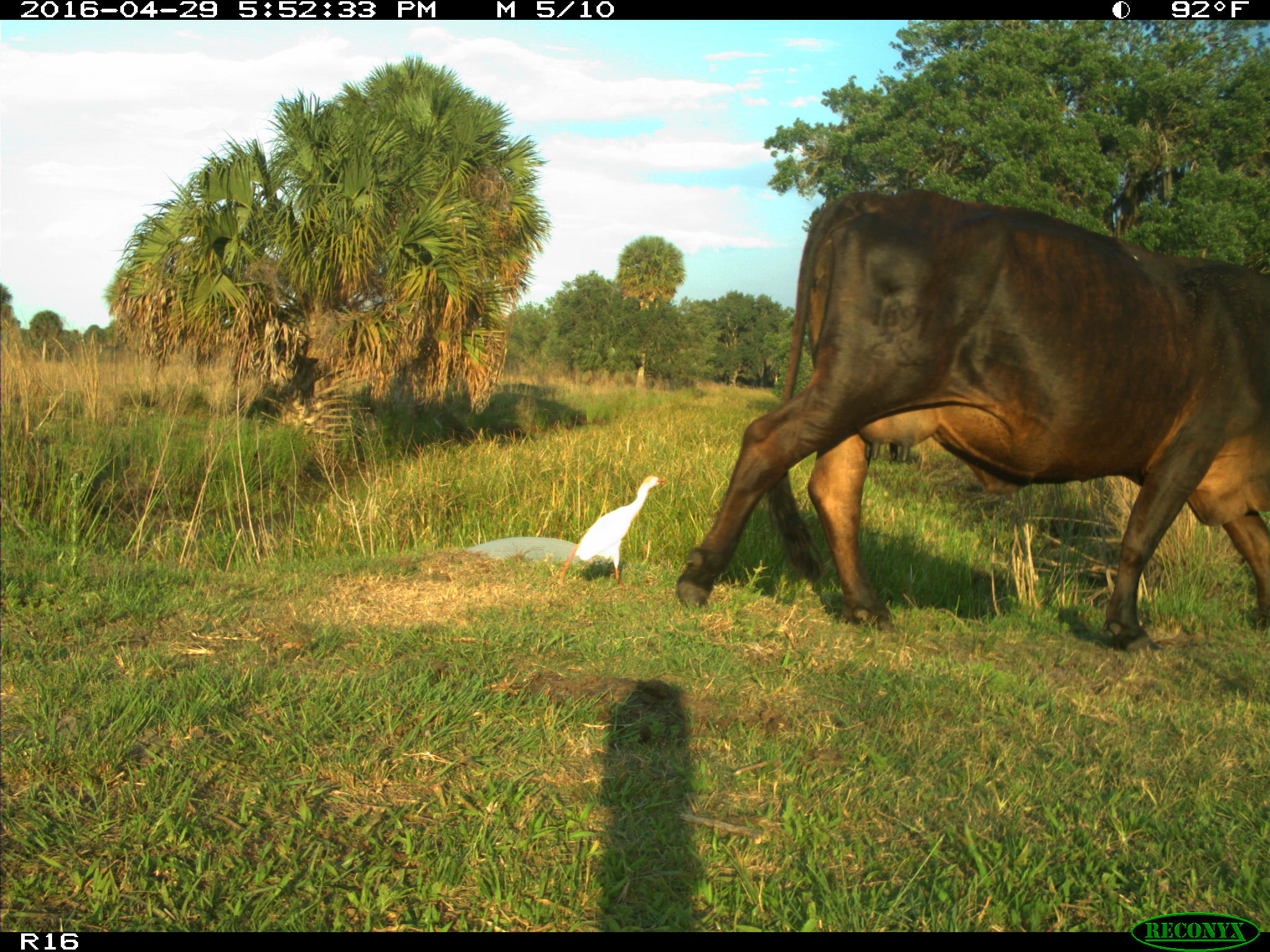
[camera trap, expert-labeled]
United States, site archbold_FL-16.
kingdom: Animalia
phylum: Chordata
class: Mammalia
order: Artiodactyla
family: Bovidae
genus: Bos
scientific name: Bos taurus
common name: domestic cow